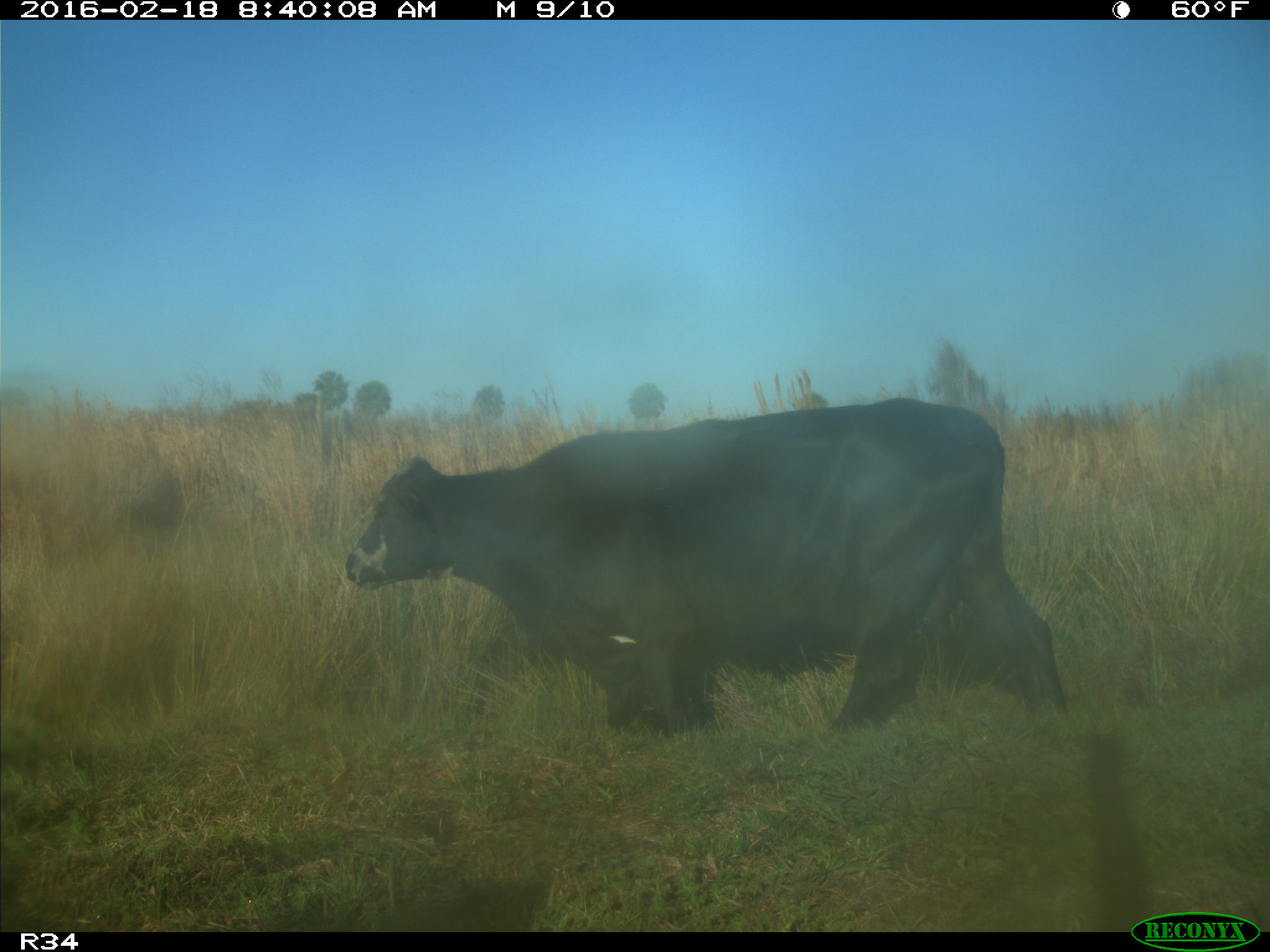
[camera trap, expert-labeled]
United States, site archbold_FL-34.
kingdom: Animalia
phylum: Chordata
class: Mammalia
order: Artiodactyla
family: Bovidae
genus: Bos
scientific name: Bos taurus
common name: domestic cow